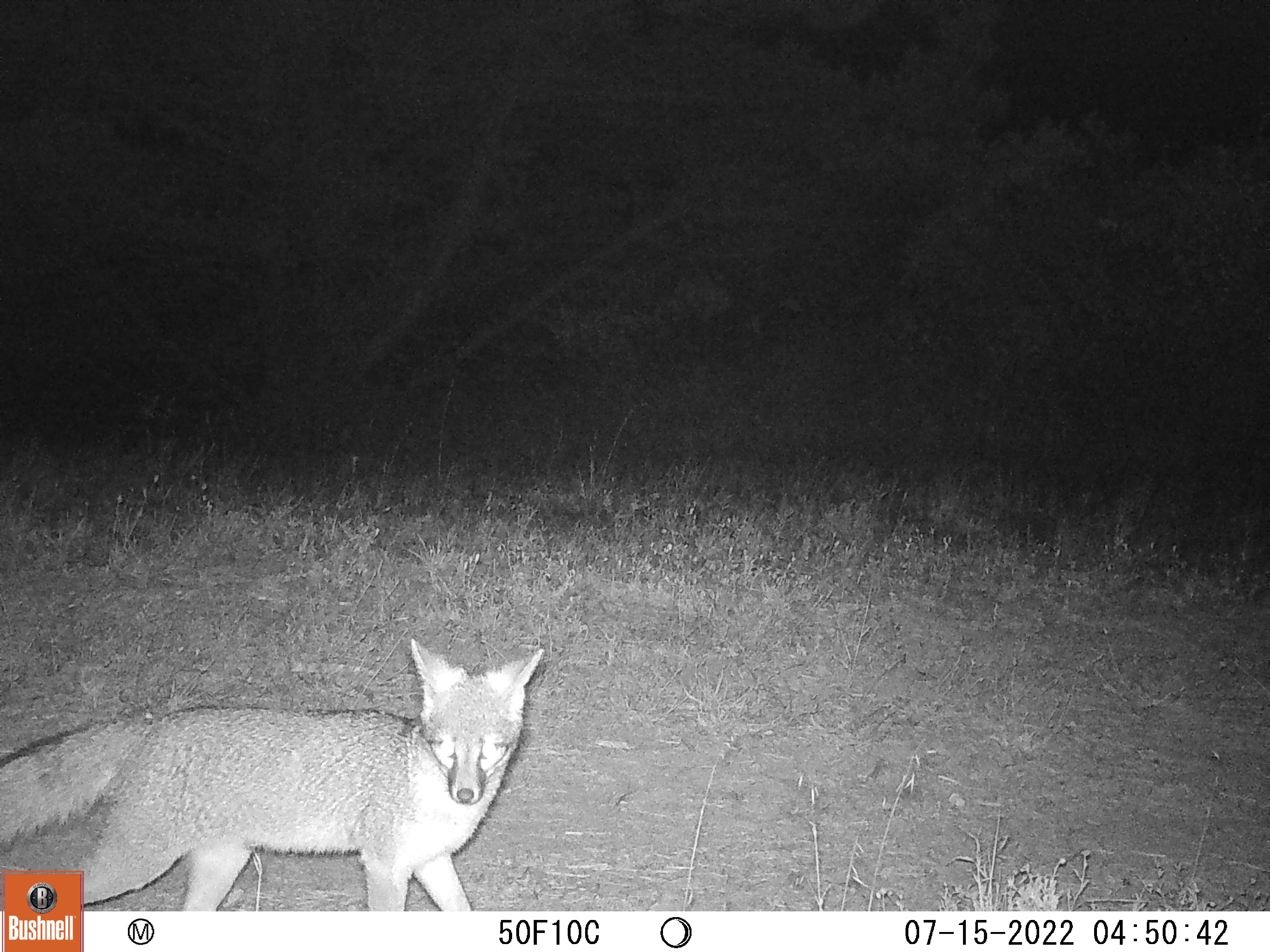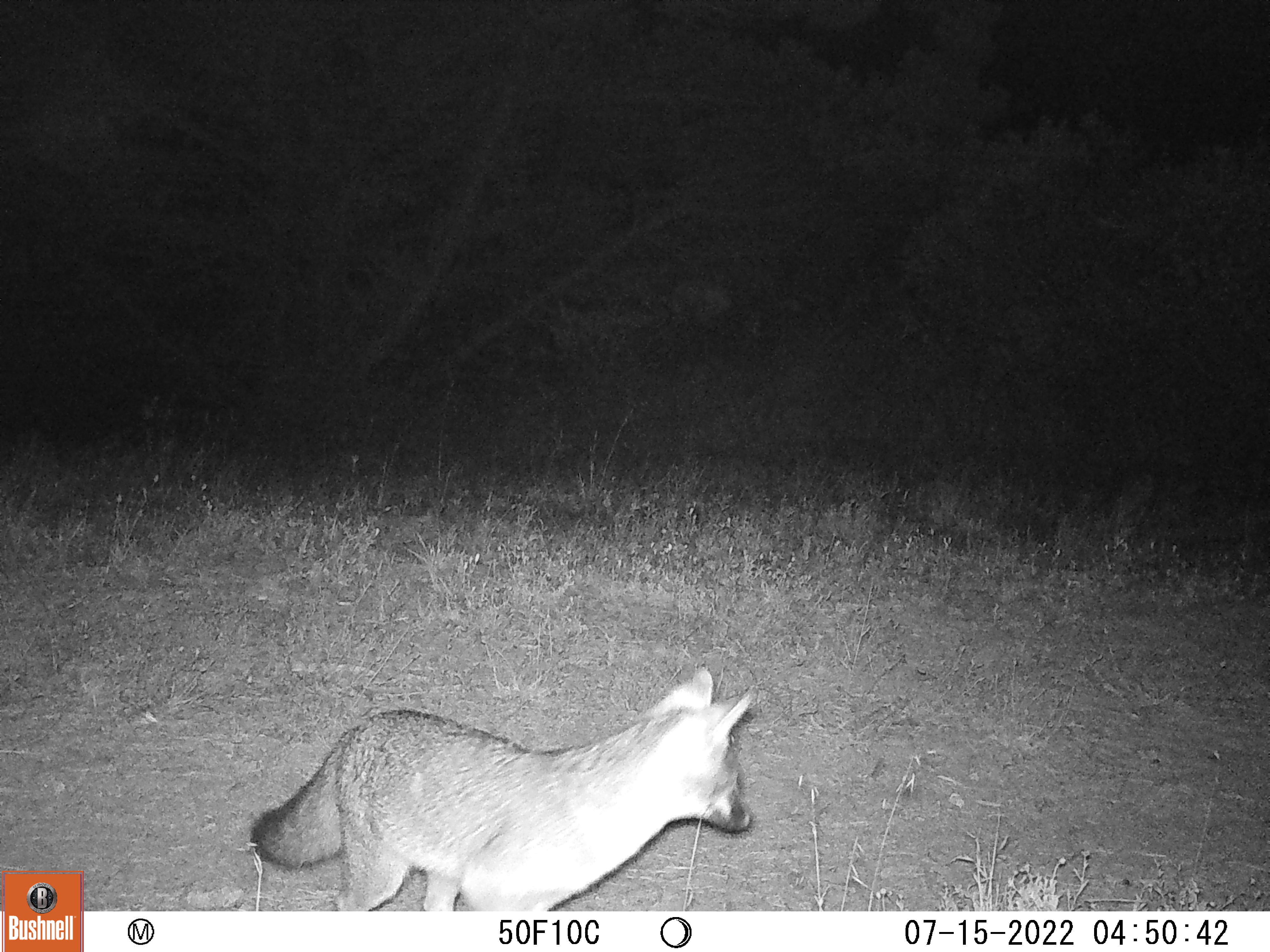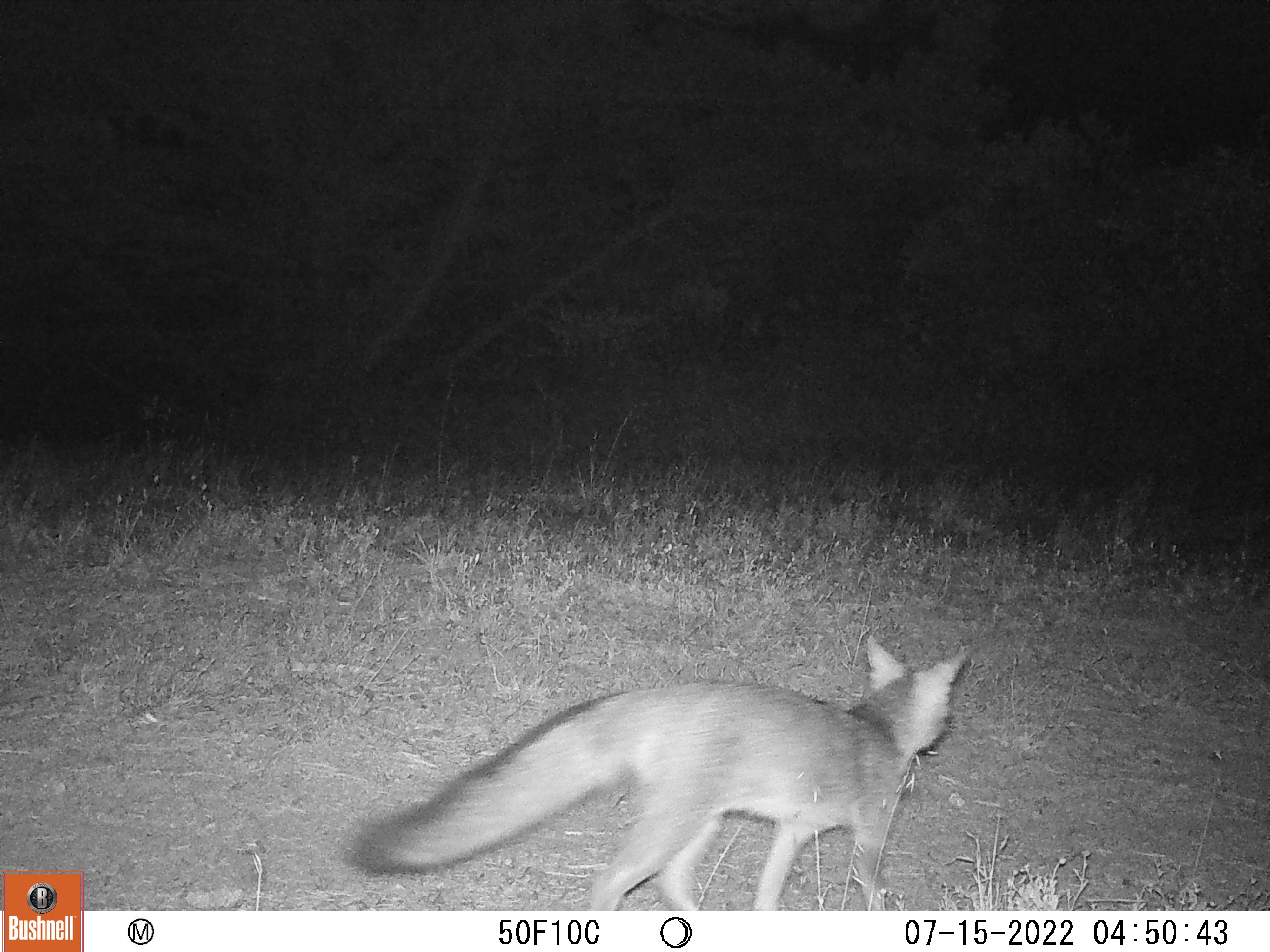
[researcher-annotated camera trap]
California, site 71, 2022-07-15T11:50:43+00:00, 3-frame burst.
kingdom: Animalia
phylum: Chordata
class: Mammalia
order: Carnivora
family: Canidae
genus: Urocyon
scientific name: Urocyon cinereoargenteus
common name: gray fox